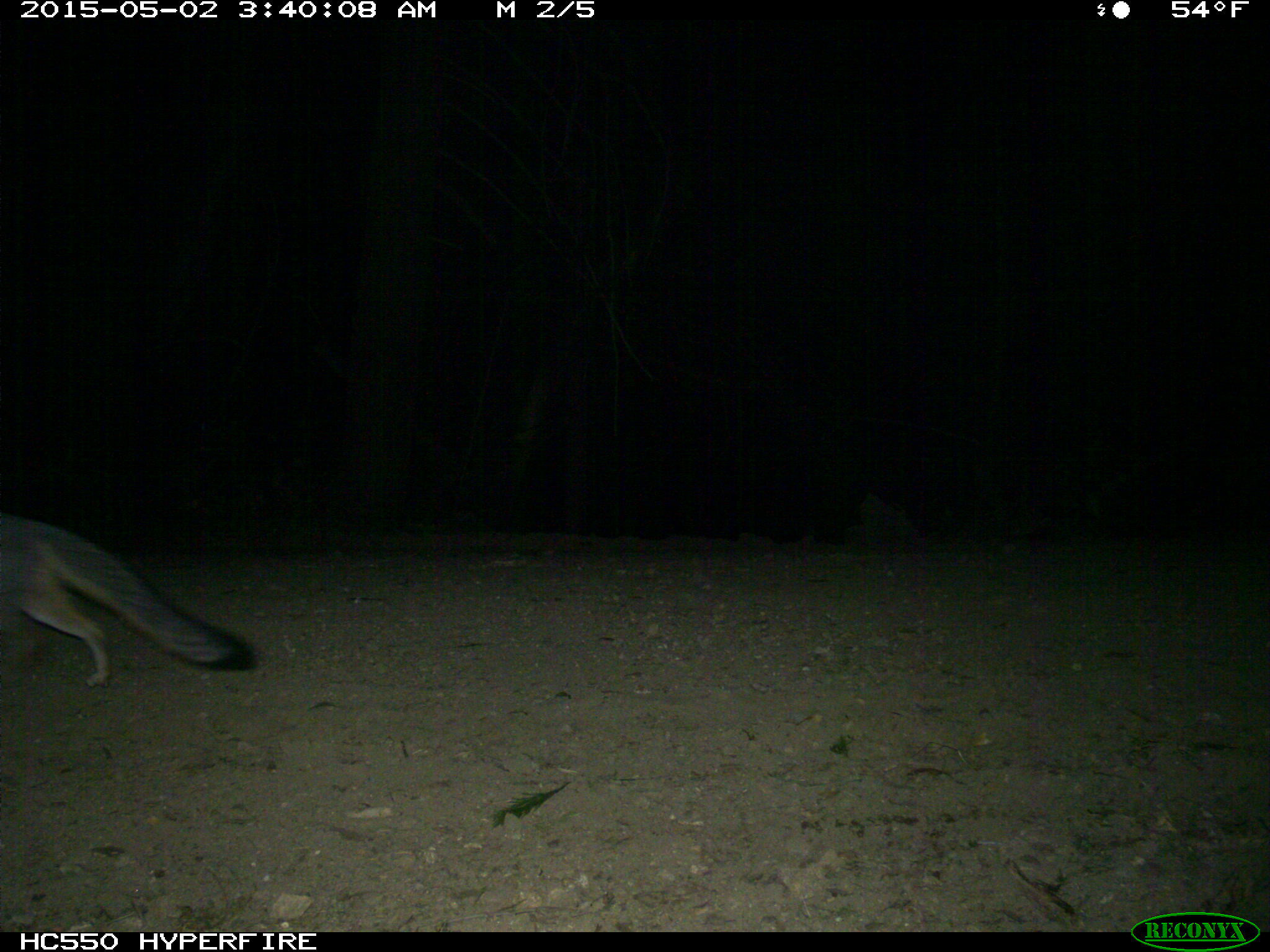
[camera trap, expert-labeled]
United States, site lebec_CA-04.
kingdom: Animalia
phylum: Chordata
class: Mammalia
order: Carnivora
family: Canidae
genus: Urocyon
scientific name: Urocyon cinereoargenteus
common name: gray fox